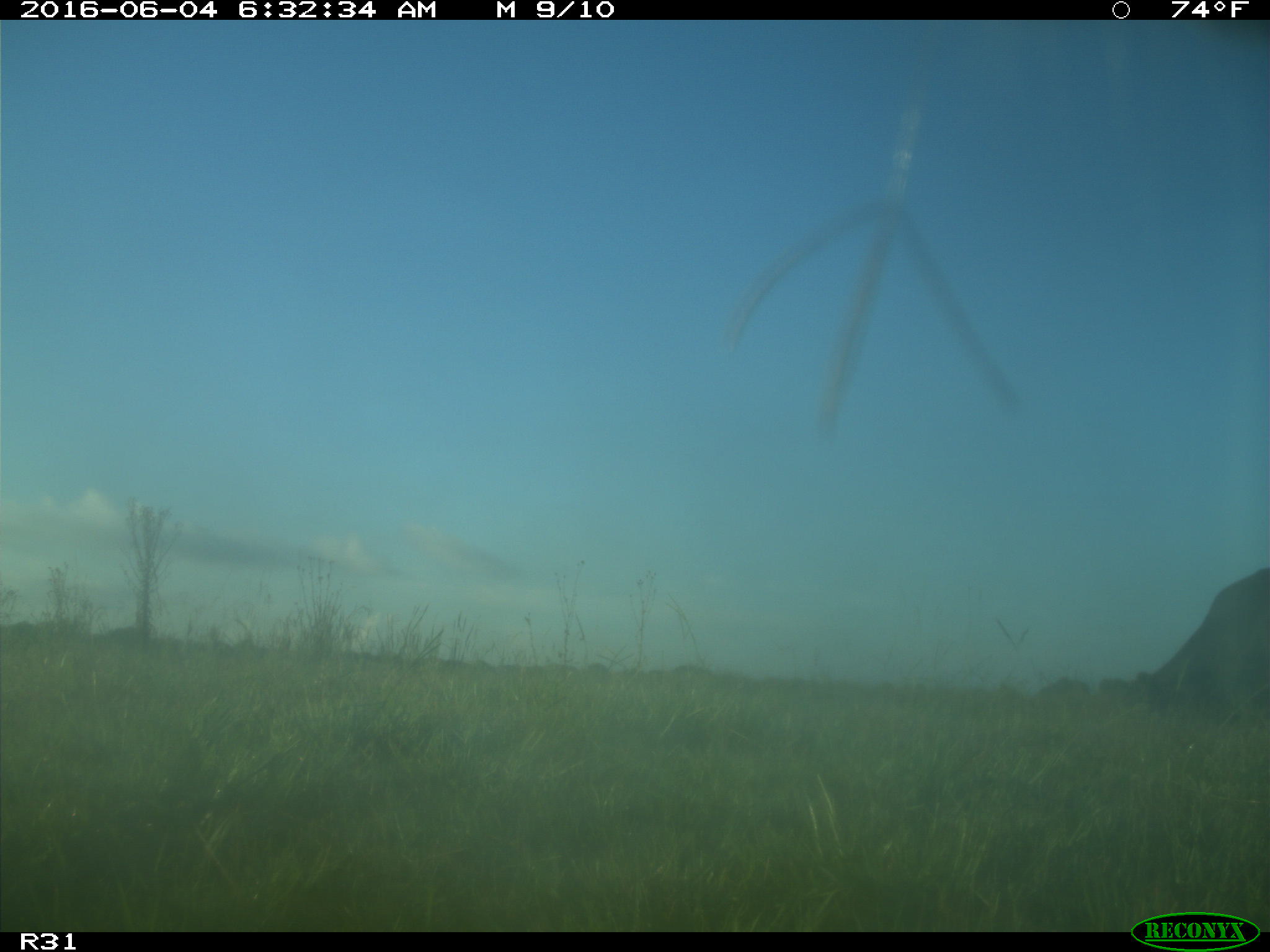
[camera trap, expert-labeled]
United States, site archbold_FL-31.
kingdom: Animalia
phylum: Chordata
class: Mammalia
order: Artiodactyla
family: Bovidae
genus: Bos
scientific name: Bos taurus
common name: domestic cow